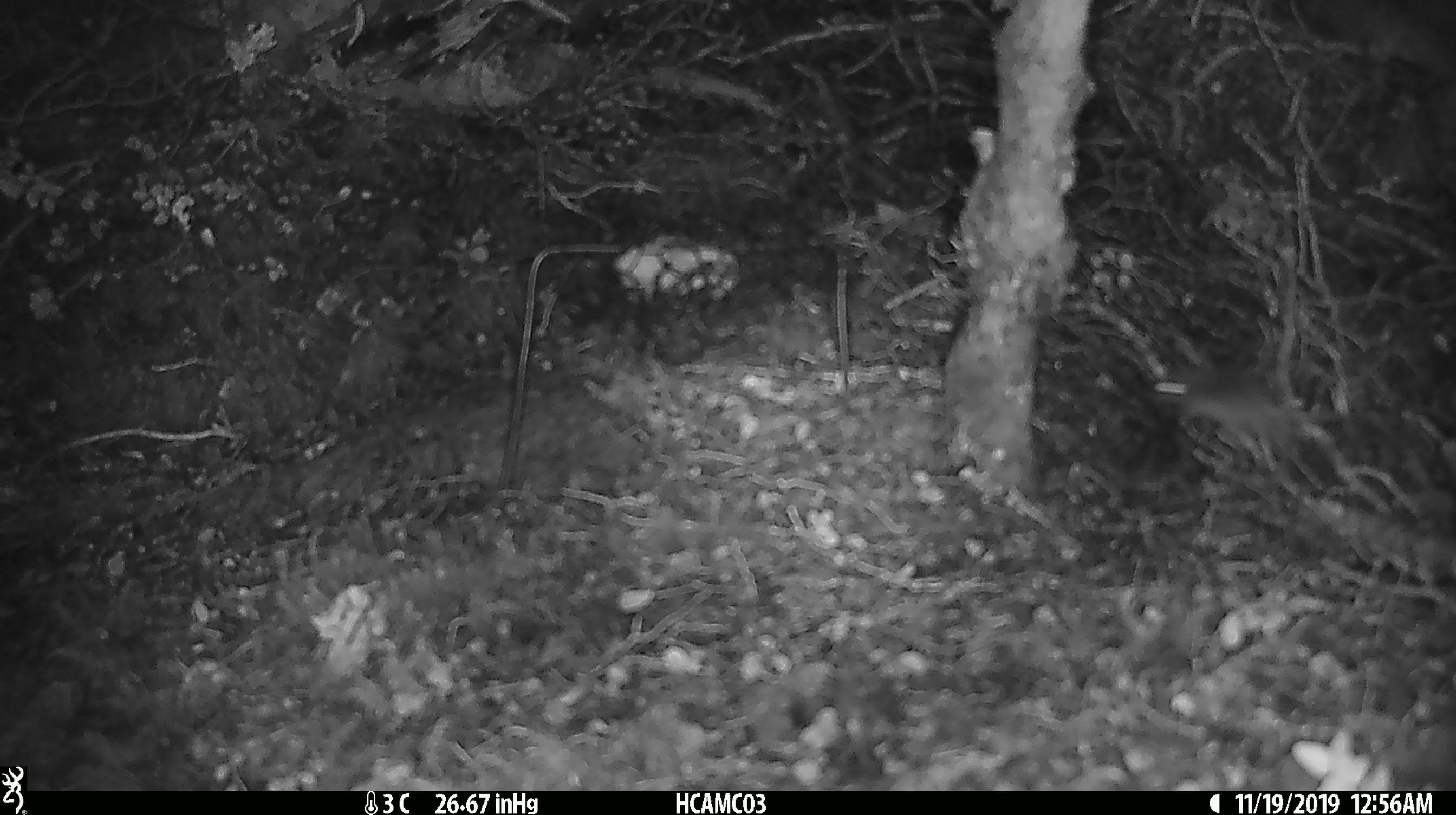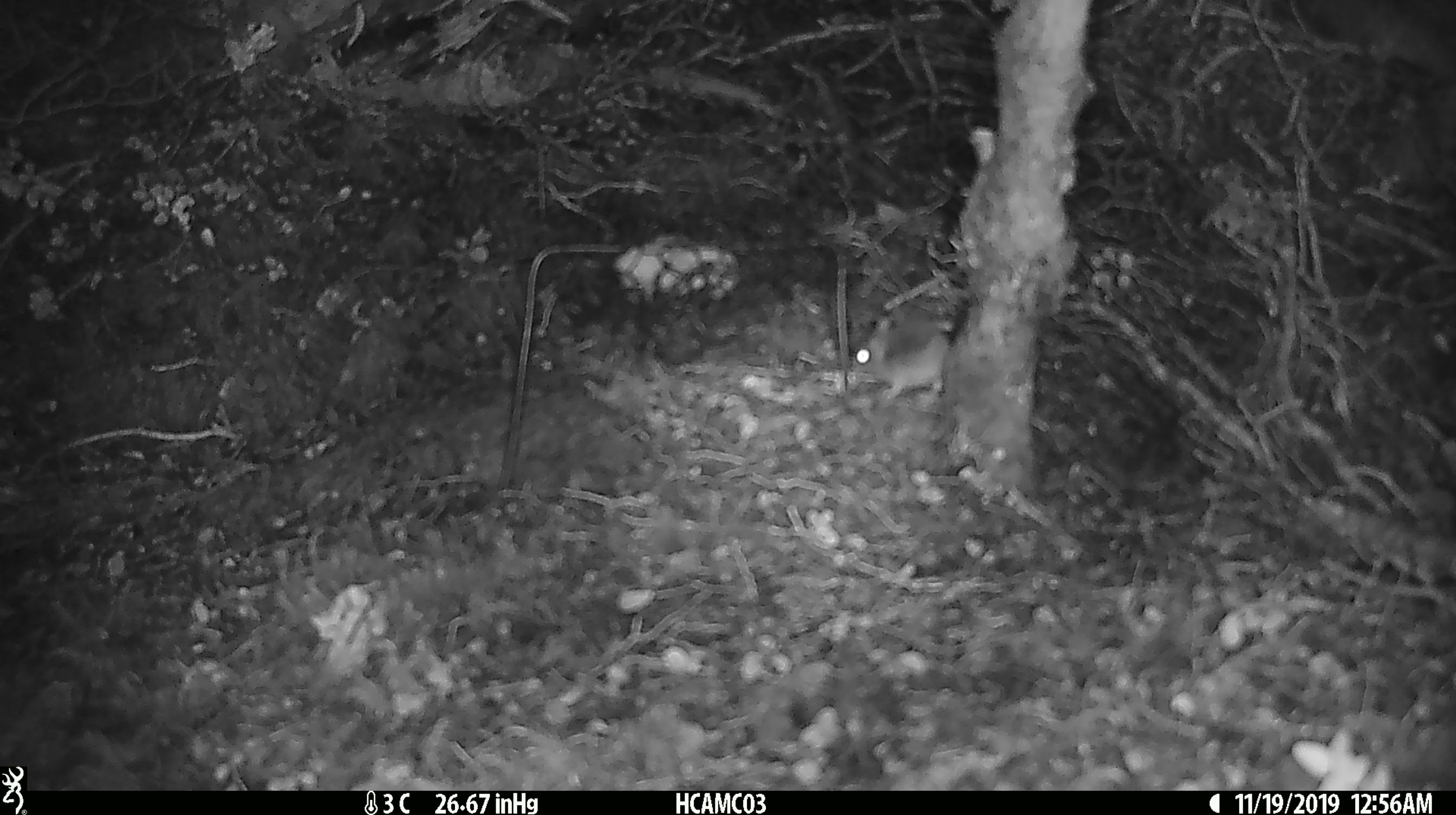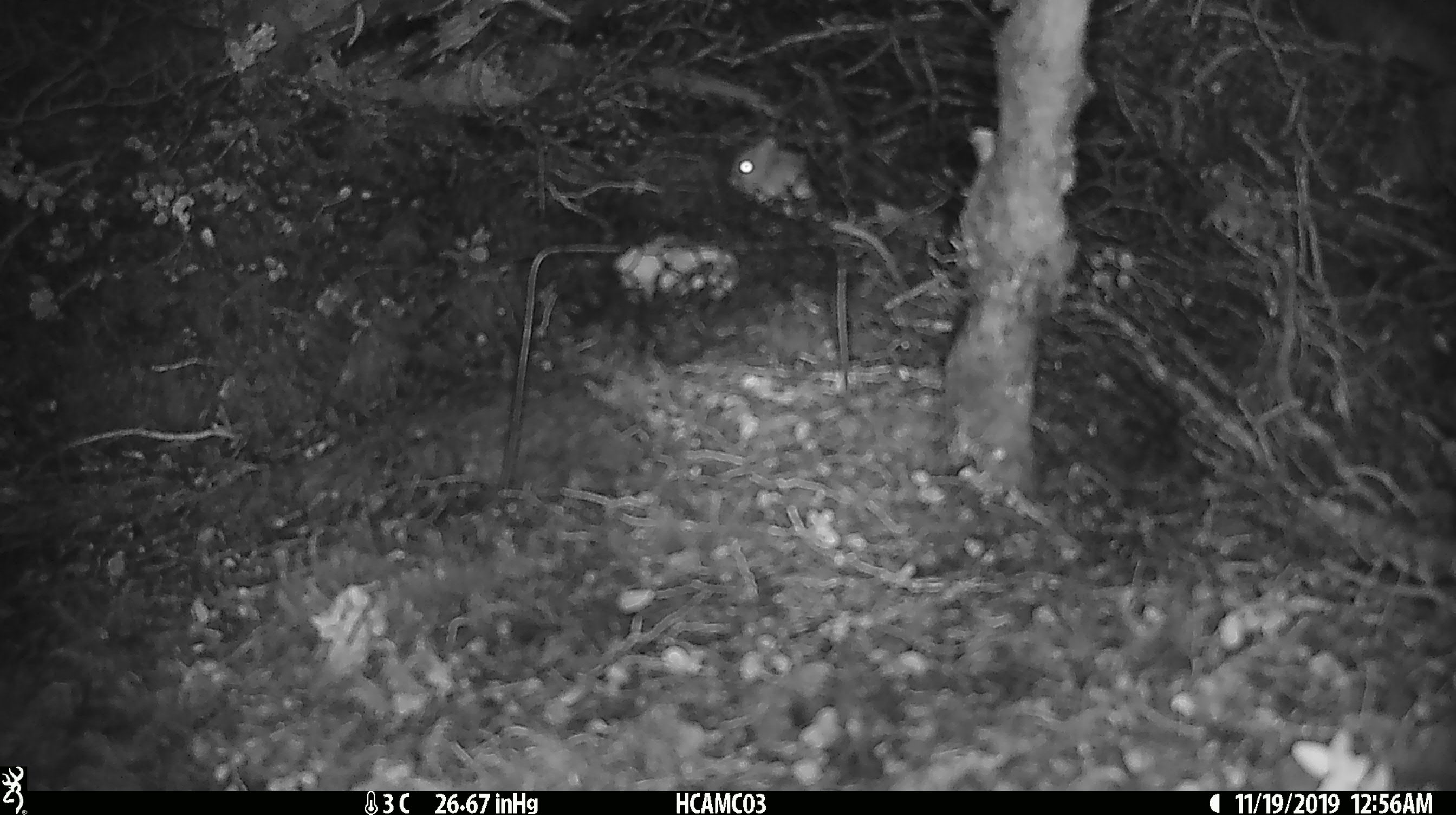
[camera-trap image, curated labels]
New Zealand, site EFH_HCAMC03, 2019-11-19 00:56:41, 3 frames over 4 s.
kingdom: Animalia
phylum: Chordata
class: Mammalia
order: Rodentia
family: Muridae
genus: Mus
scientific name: Mus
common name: mouse